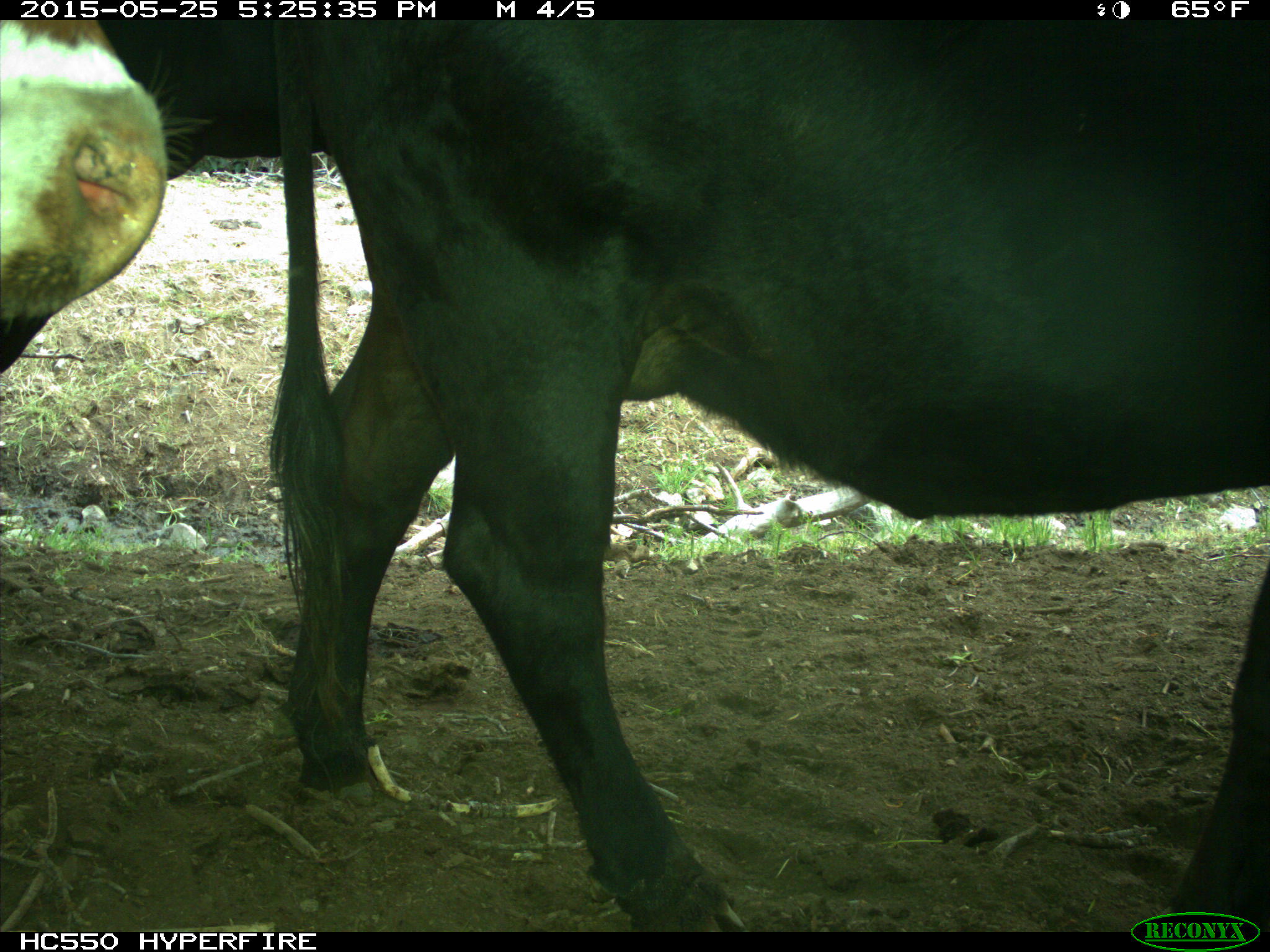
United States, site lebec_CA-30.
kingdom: Animalia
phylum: Chordata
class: Mammalia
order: Artiodactyla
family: Bovidae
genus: Bos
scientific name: Bos taurus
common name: domestic cow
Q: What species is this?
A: Bos taurus (domestic cow).